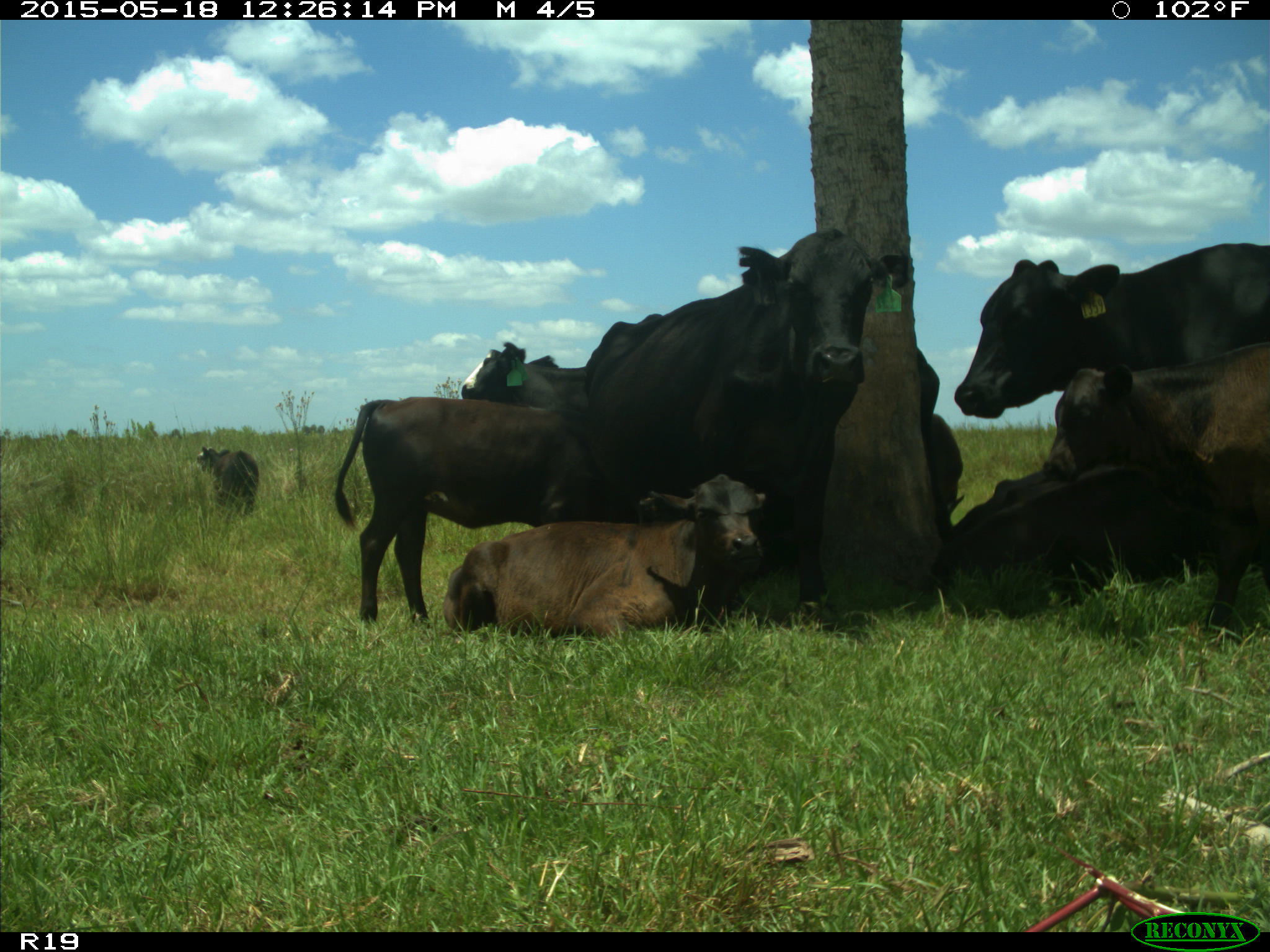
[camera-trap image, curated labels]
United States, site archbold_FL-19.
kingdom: Animalia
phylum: Chordata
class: Mammalia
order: Artiodactyla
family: Bovidae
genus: Bos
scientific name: Bos taurus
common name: domestic cow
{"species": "Bos taurus (domestic cow)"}